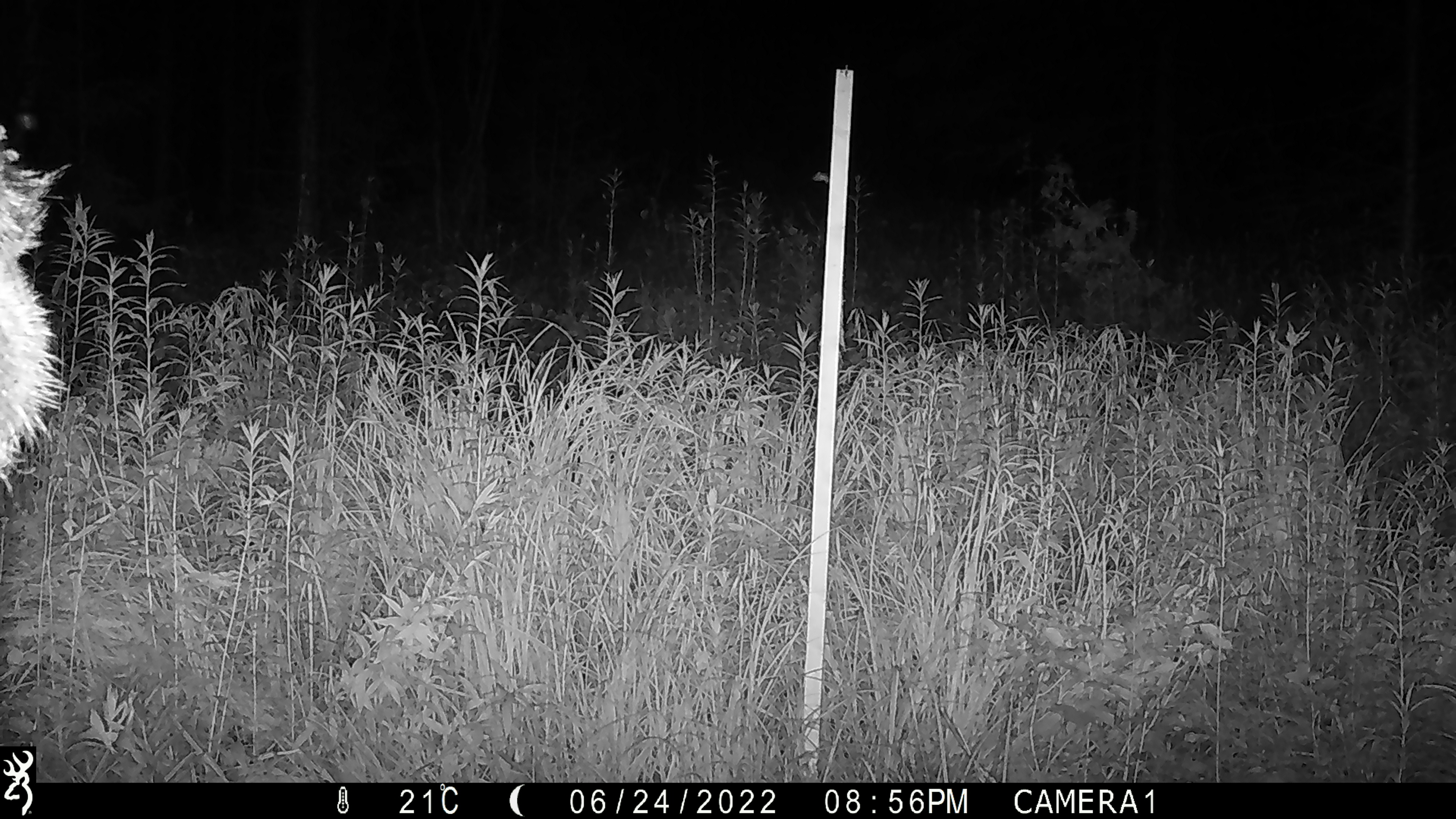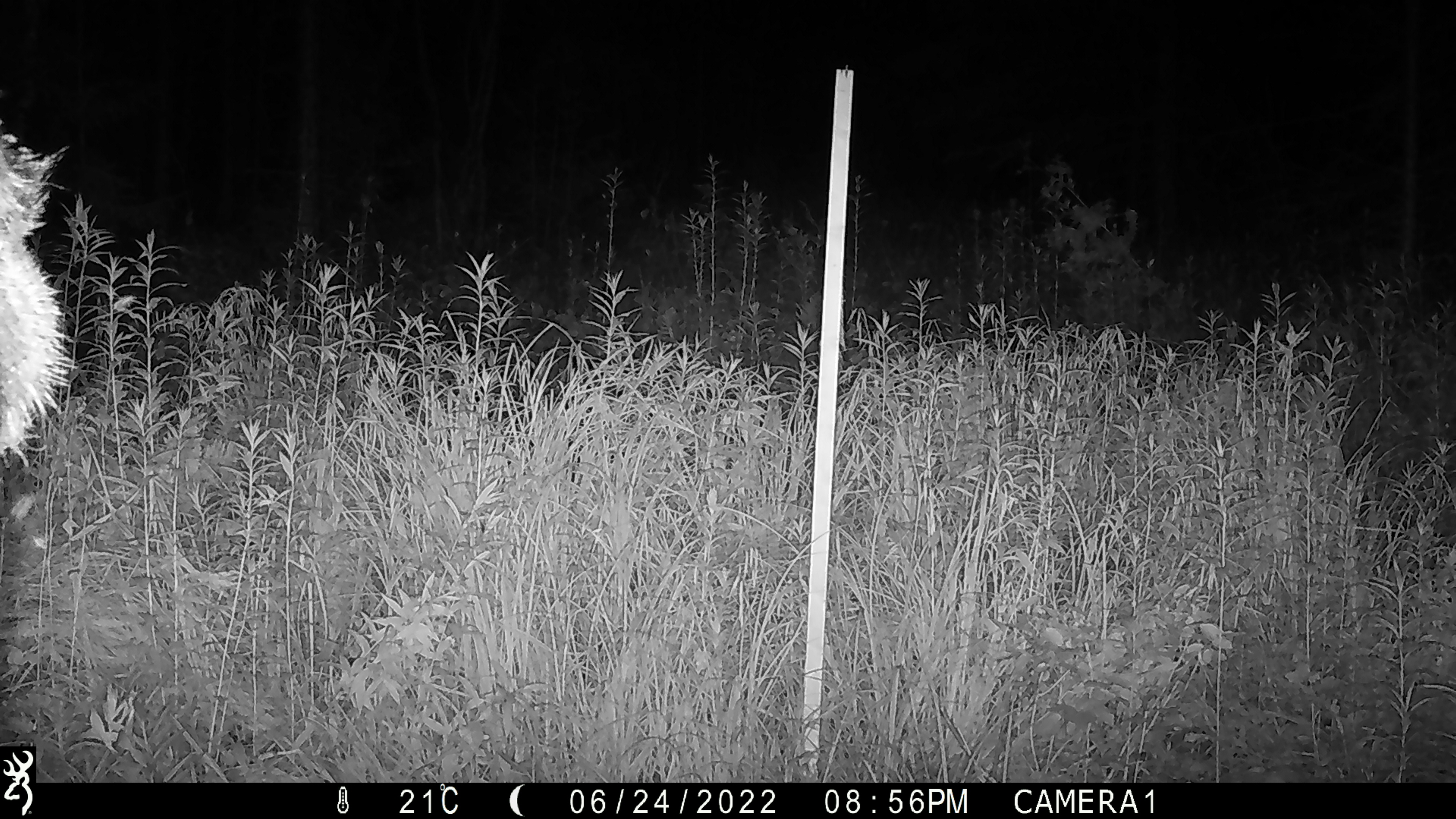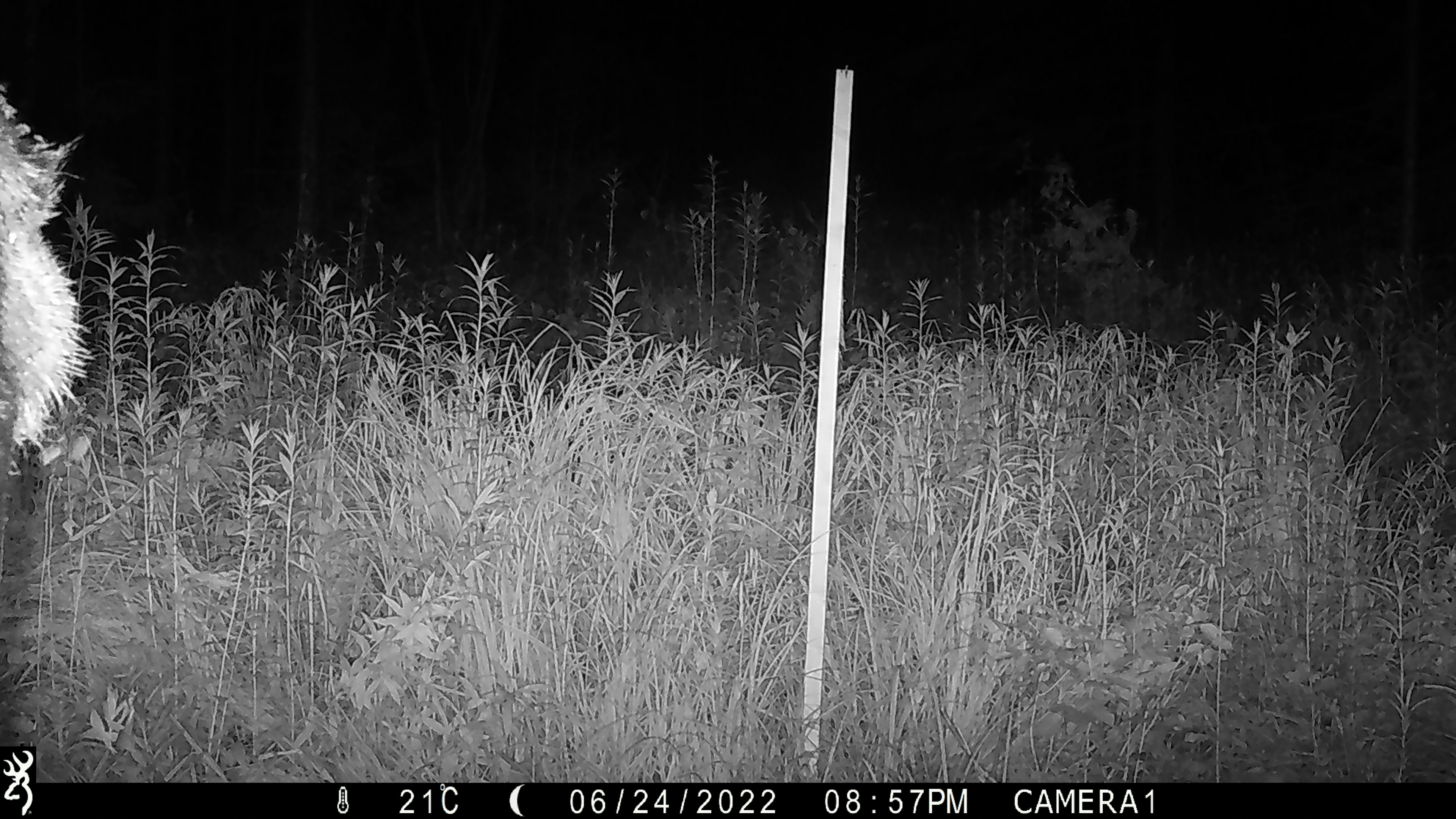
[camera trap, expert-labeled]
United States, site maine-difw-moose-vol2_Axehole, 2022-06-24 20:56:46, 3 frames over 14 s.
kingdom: Animalia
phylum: Chordata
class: Mammalia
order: Artiodactyla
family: Cervidae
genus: Alces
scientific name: Alces alces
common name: moose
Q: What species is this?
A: Moose (Alces alces).